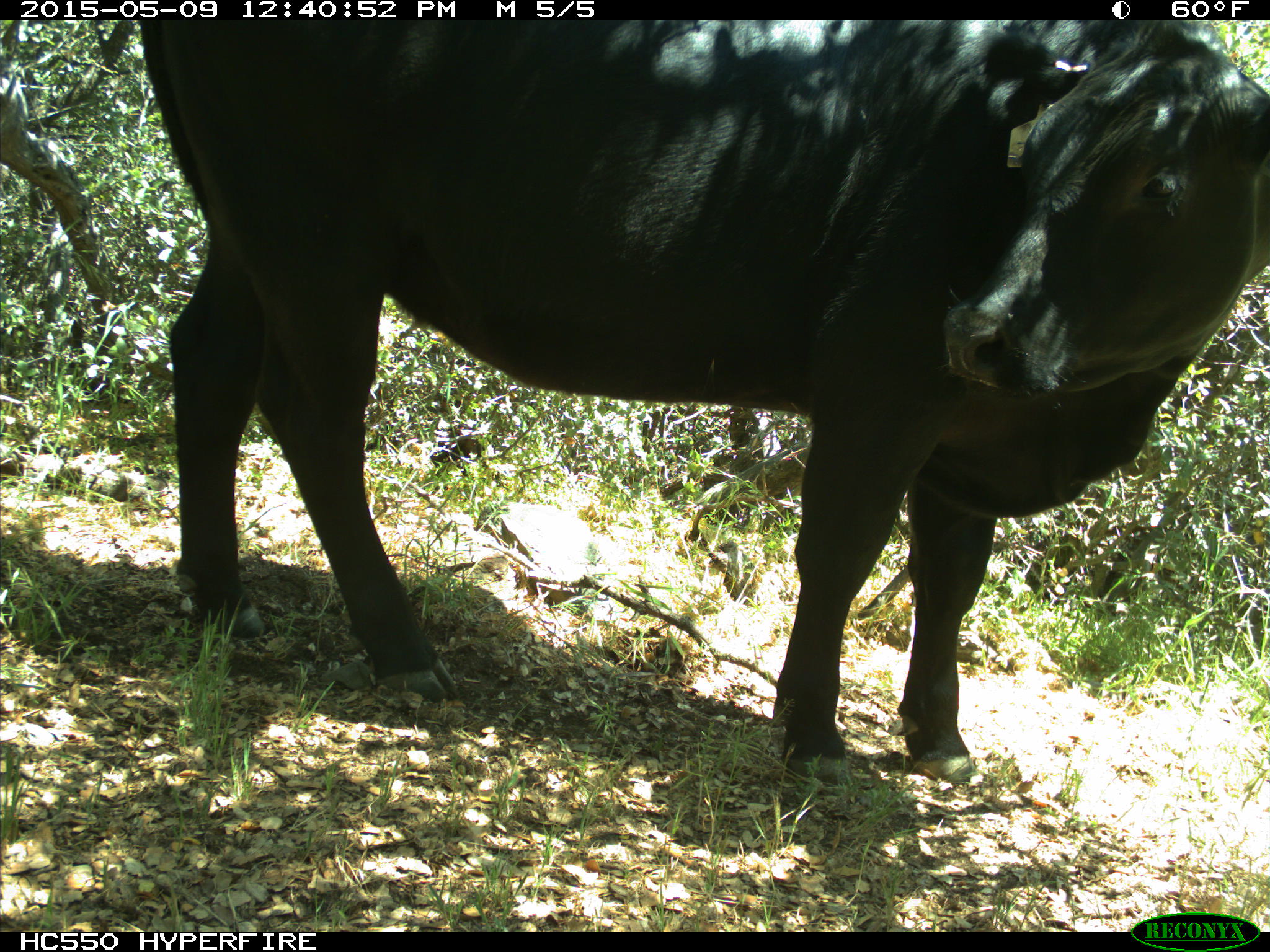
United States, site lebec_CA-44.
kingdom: Animalia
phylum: Chordata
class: Mammalia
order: Artiodactyla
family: Bovidae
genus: Bos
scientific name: Bos taurus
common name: domestic cow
Bos taurus (domestic cow).